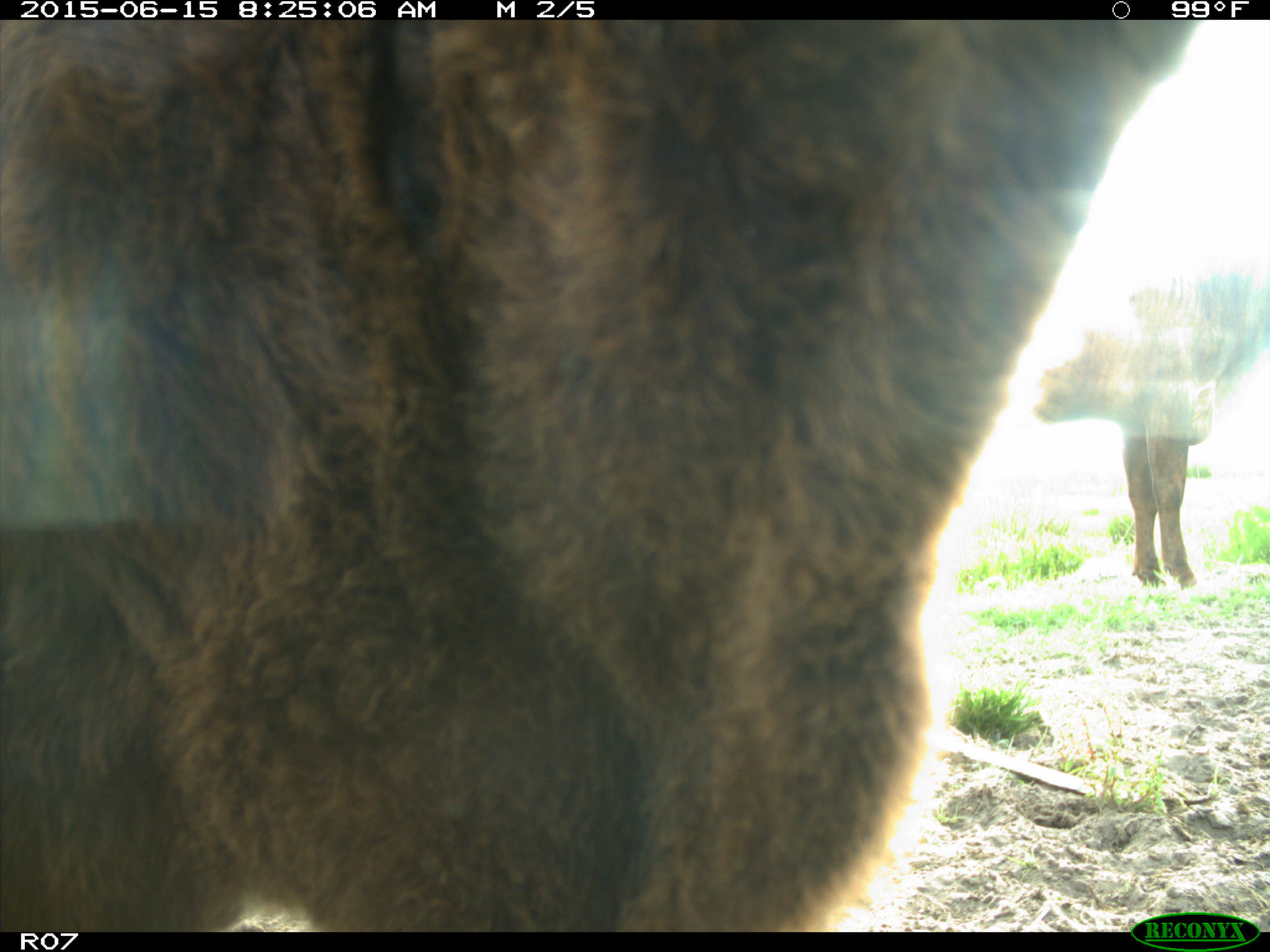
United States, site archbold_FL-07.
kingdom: Animalia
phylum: Chordata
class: Mammalia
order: Artiodactyla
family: Bovidae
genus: Bos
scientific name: Bos taurus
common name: domestic cow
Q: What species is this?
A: Bos taurus (domestic cow).